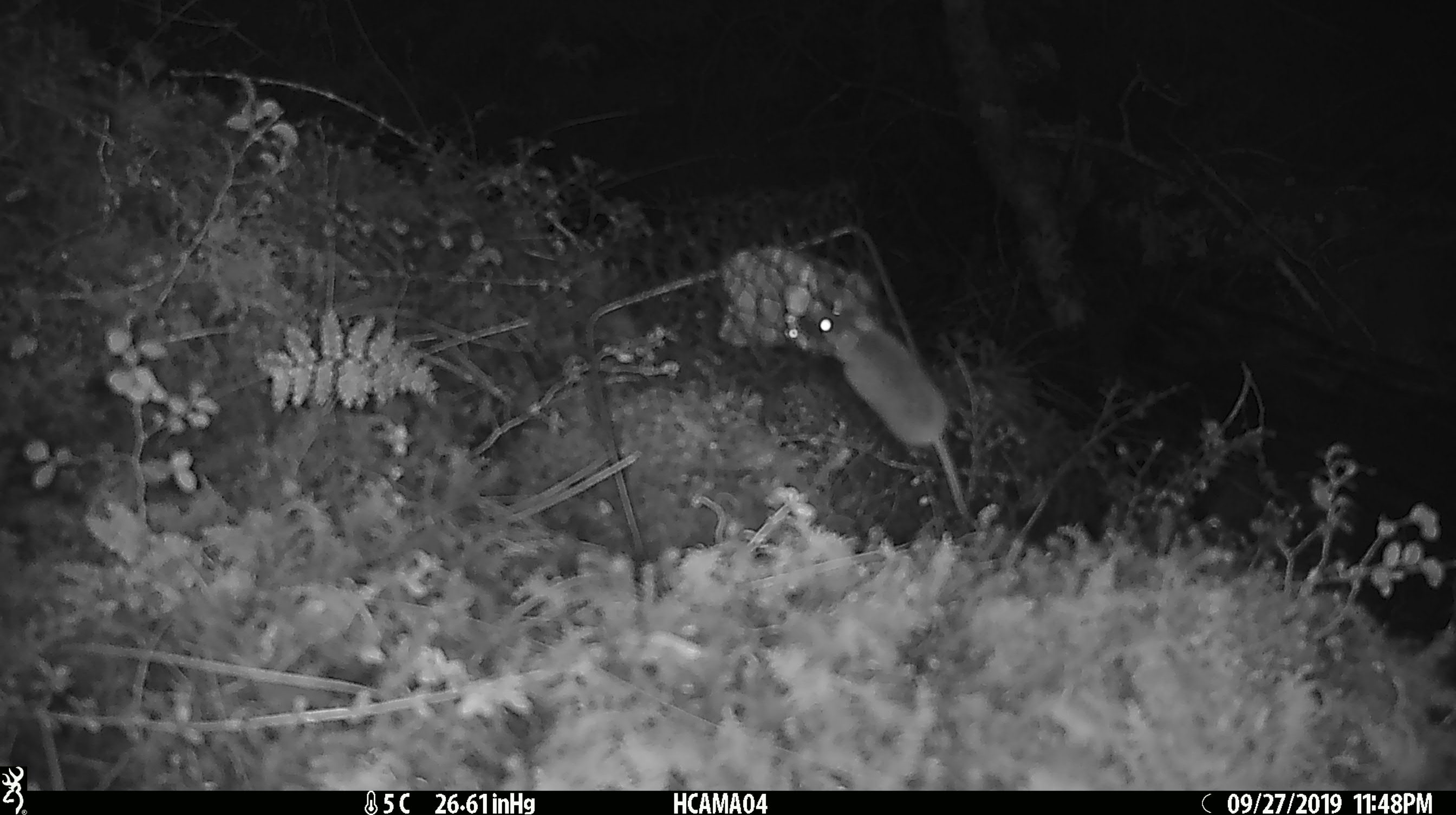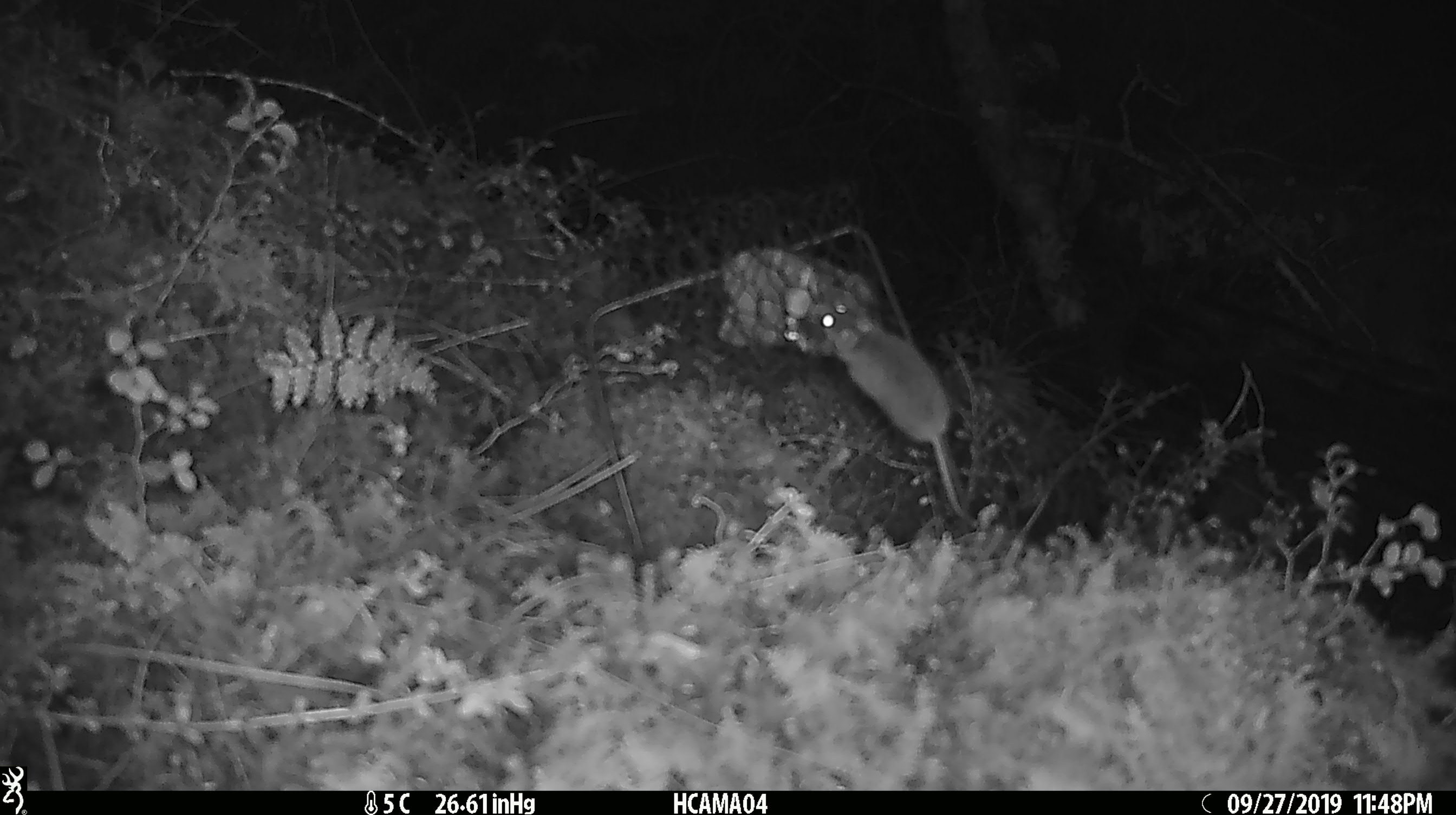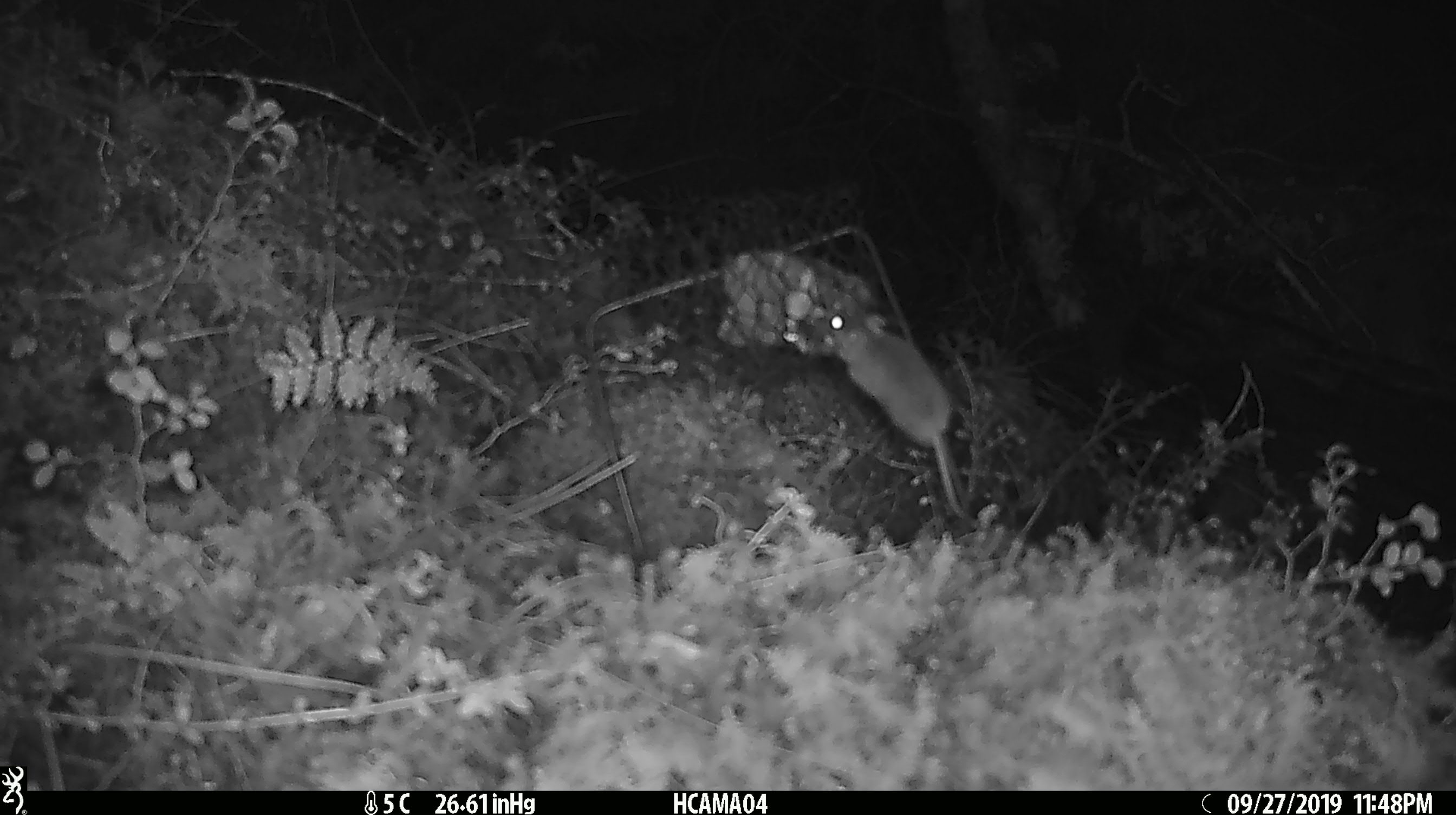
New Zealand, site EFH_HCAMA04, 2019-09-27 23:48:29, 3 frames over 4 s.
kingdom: Animalia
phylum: Chordata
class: Mammalia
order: Rodentia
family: Muridae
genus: Mus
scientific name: Mus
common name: mouse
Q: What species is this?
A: Mouse (Mus).